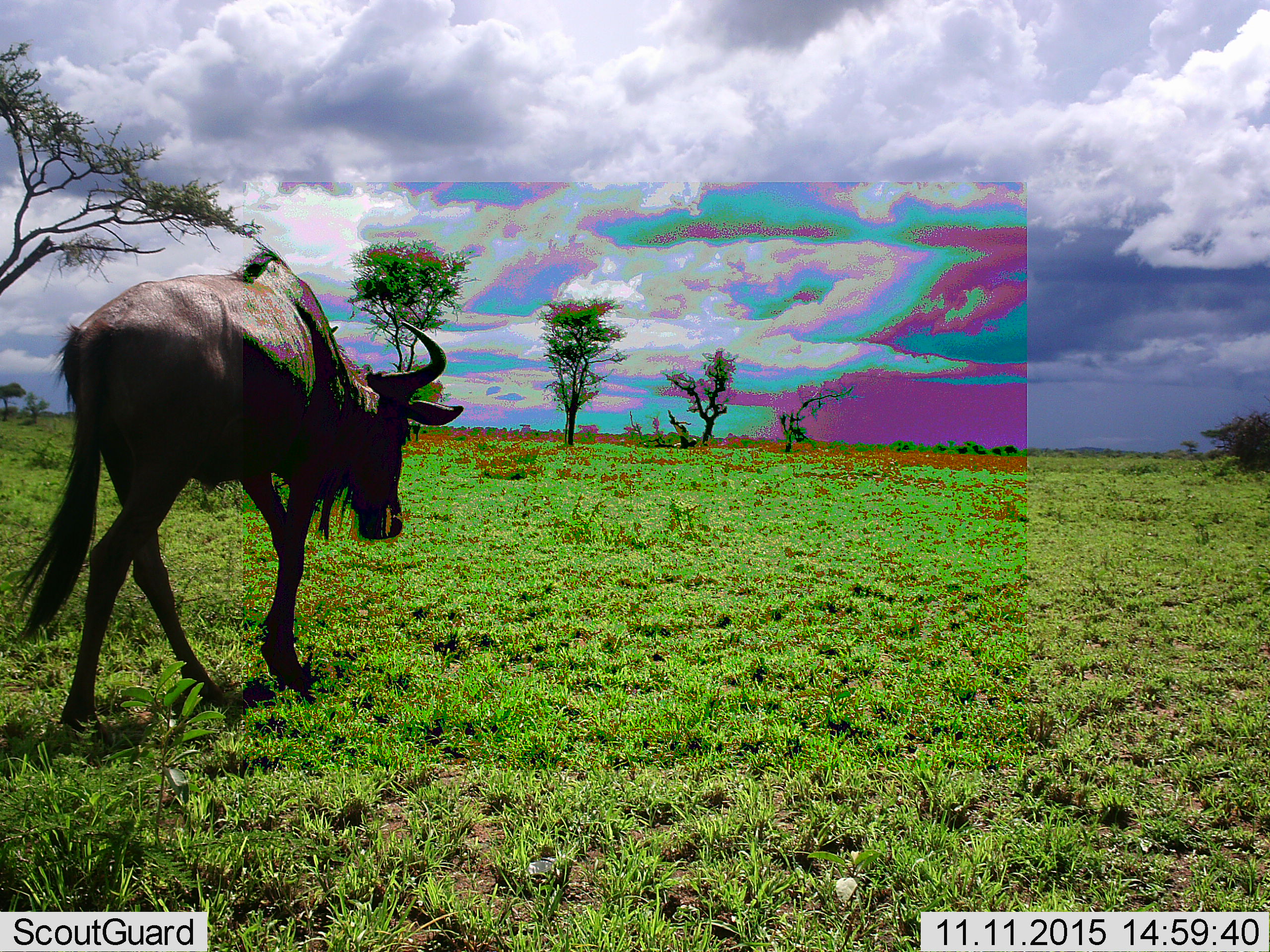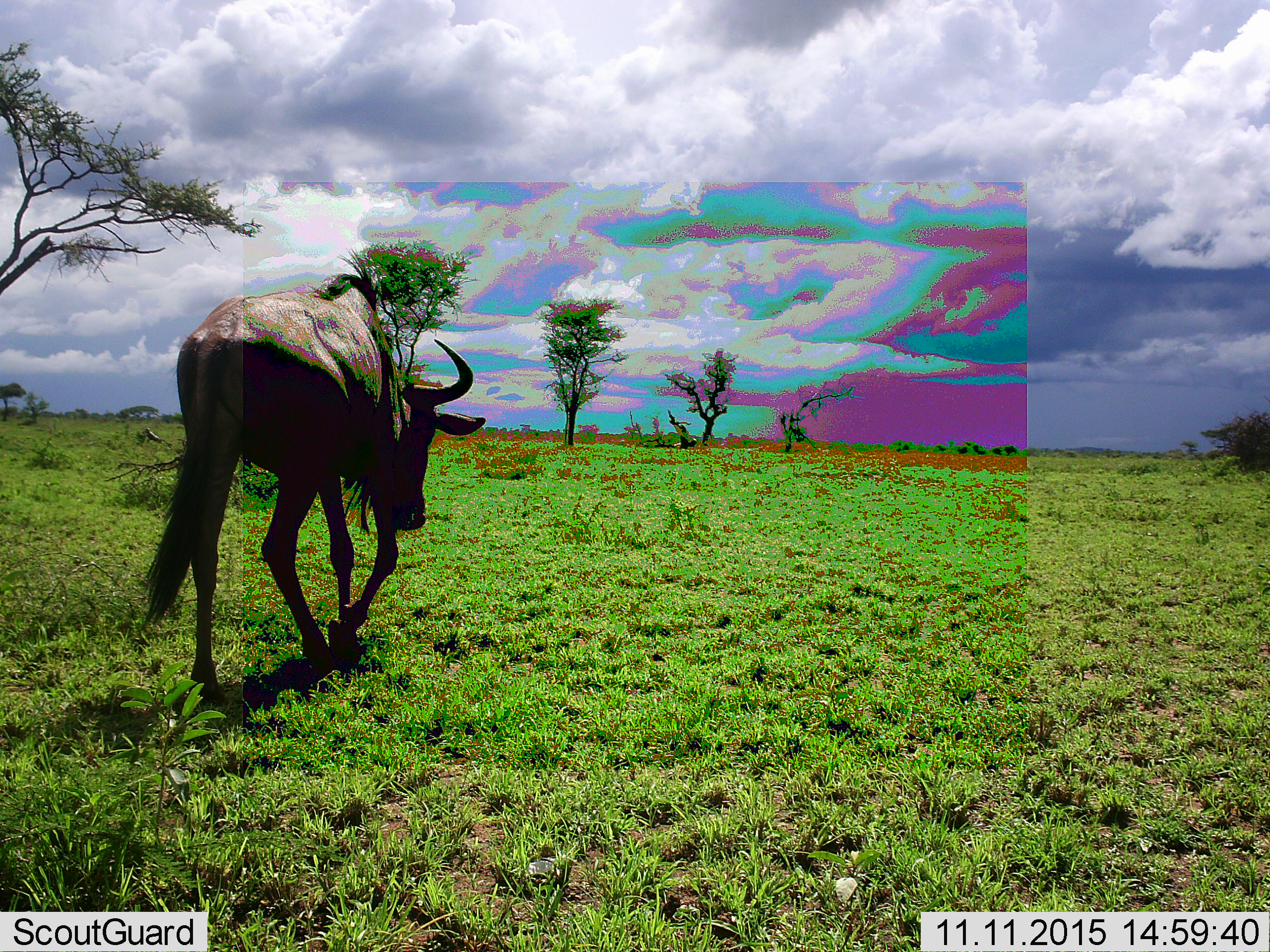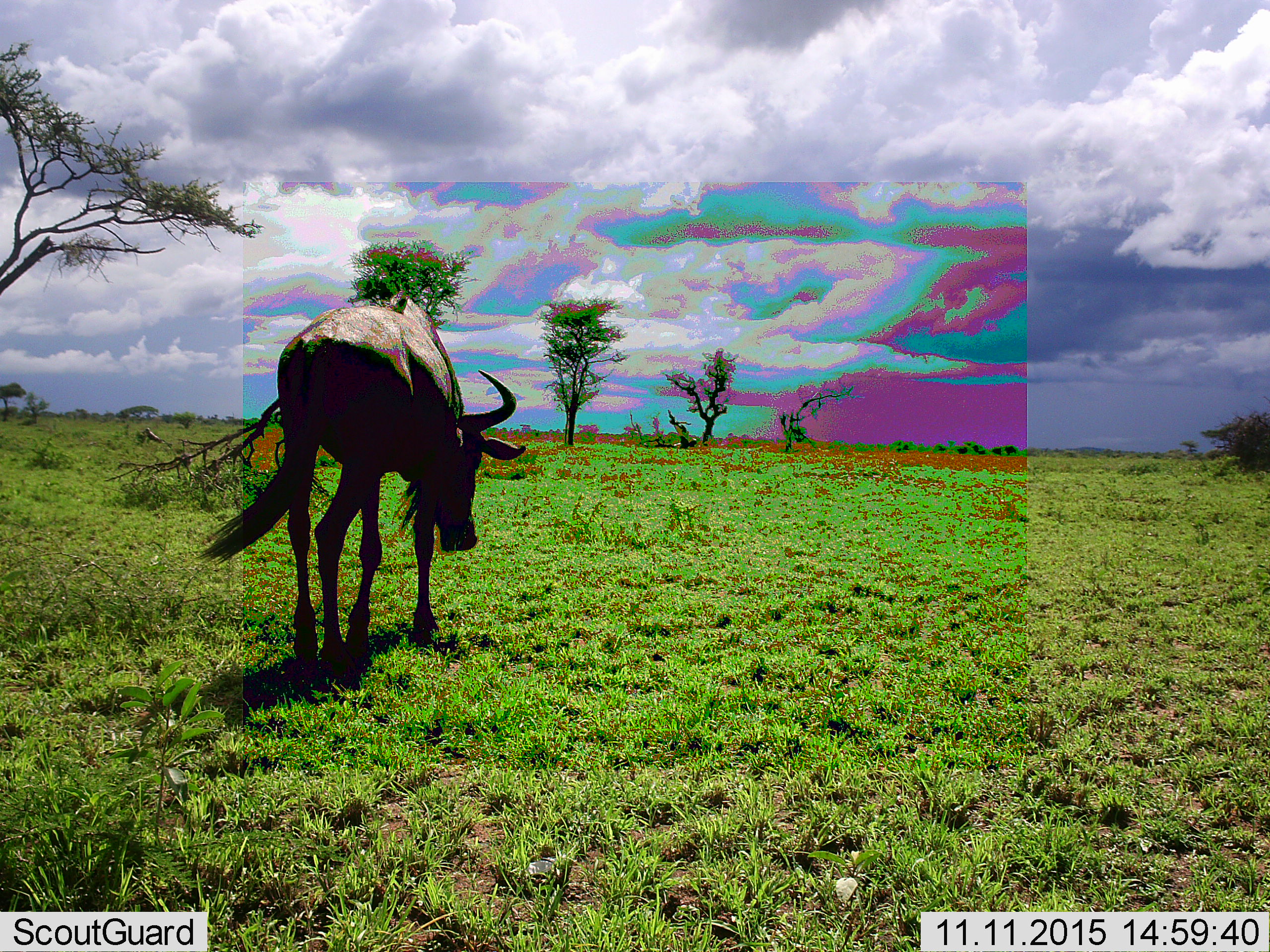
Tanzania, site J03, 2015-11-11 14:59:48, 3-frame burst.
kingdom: Animalia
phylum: Chordata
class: Mammalia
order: Artiodactyla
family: Bovidae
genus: Connochaetes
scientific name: Connochaetes taurinus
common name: blue wildebeest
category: wildebeest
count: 1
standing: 10%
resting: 0%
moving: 100%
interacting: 0%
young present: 0%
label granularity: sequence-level